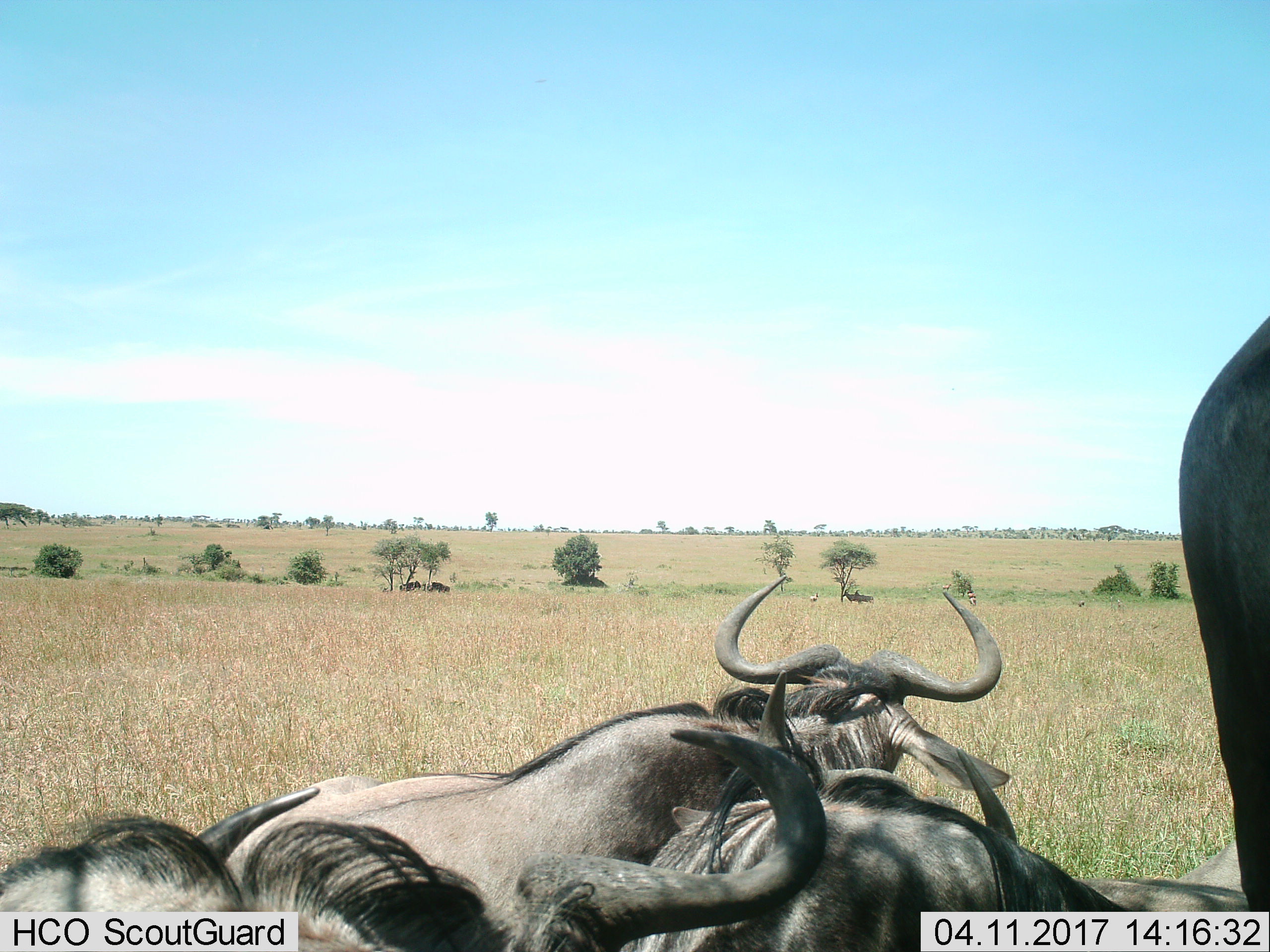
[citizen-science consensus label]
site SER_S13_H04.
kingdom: Animalia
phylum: Chordata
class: Mammalia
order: Artiodactyla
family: Bovidae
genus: Connochaetes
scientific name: Connochaetes taurinus taurinus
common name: blue wildebeest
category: wildebeestblue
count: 6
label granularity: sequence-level